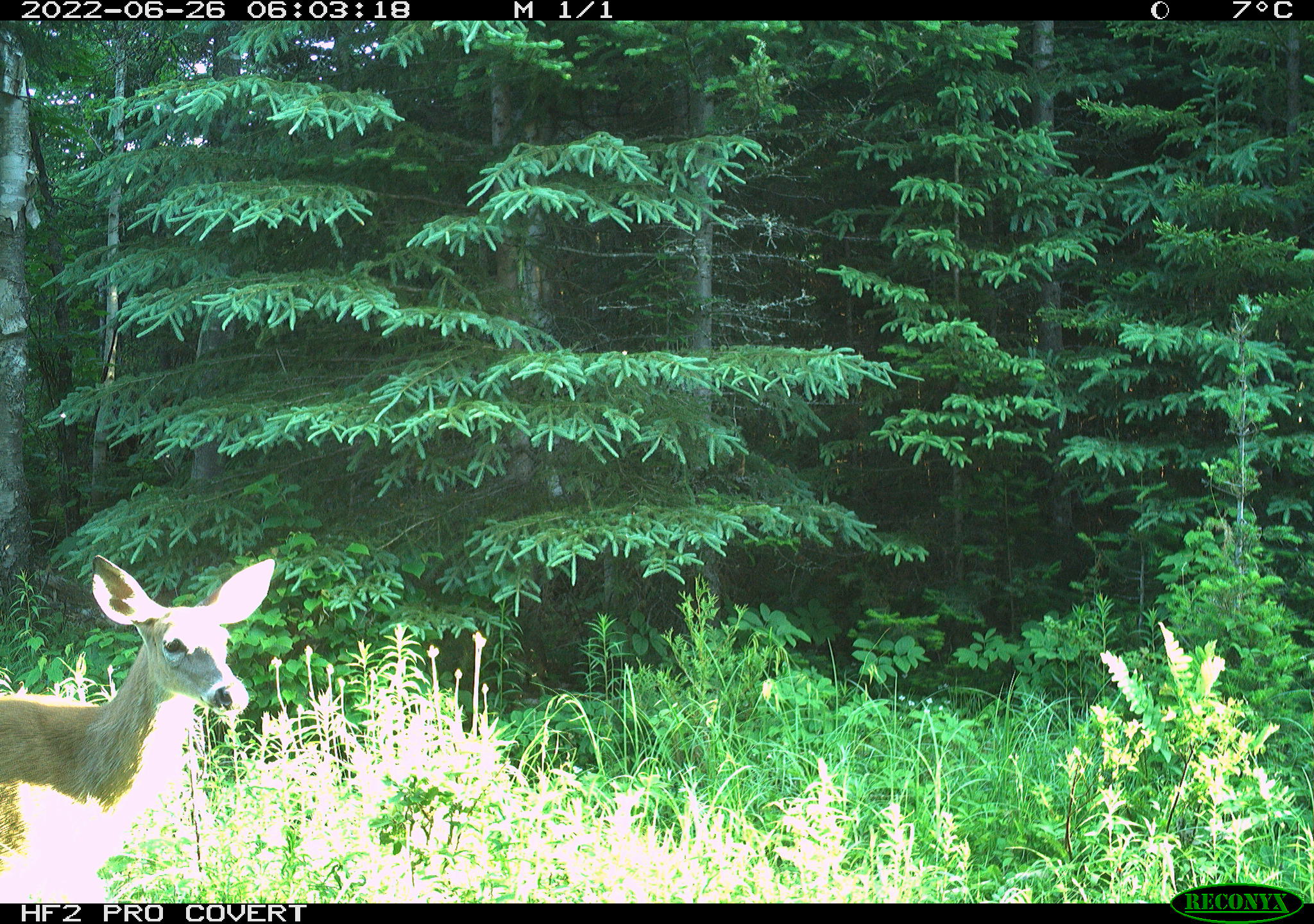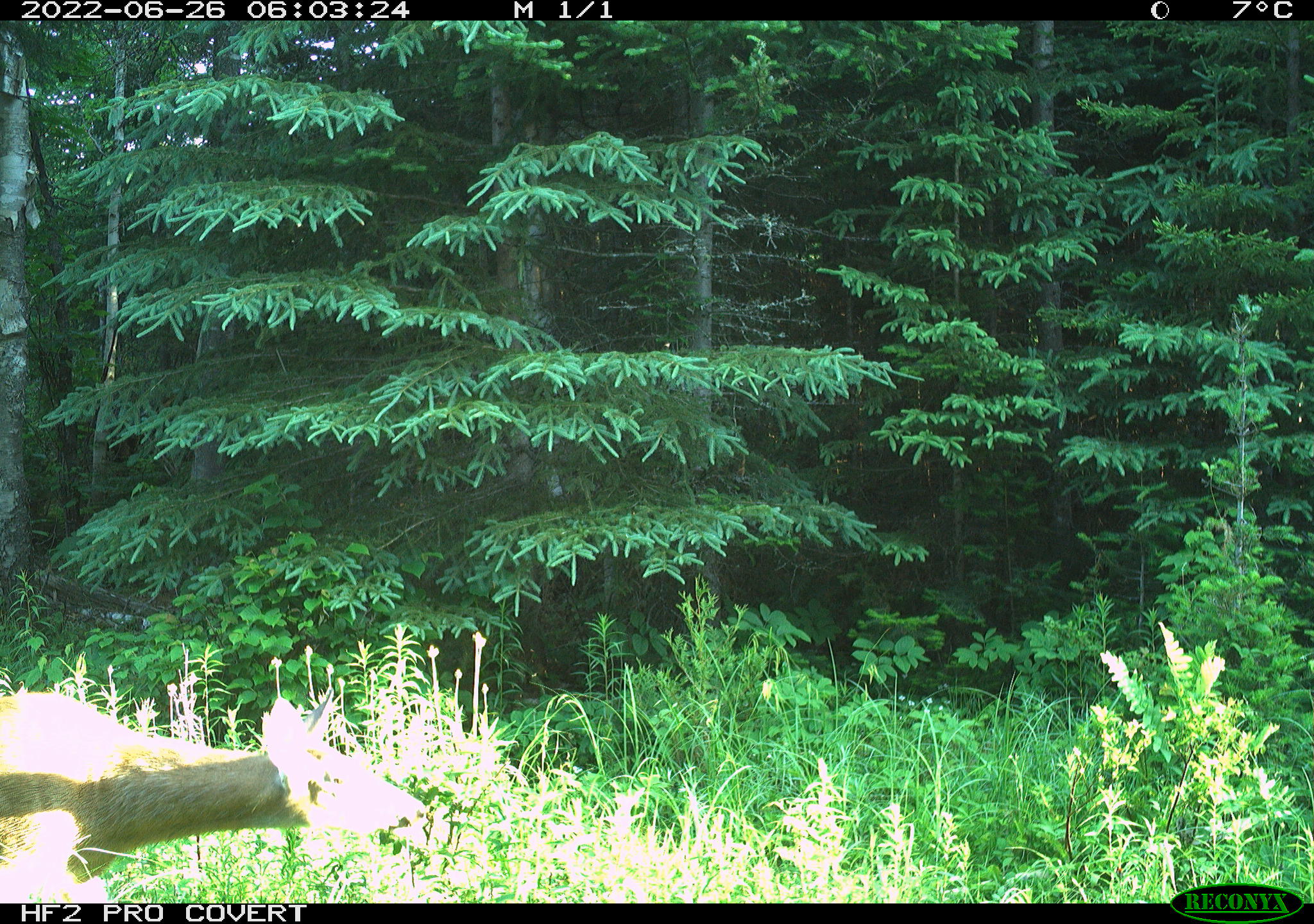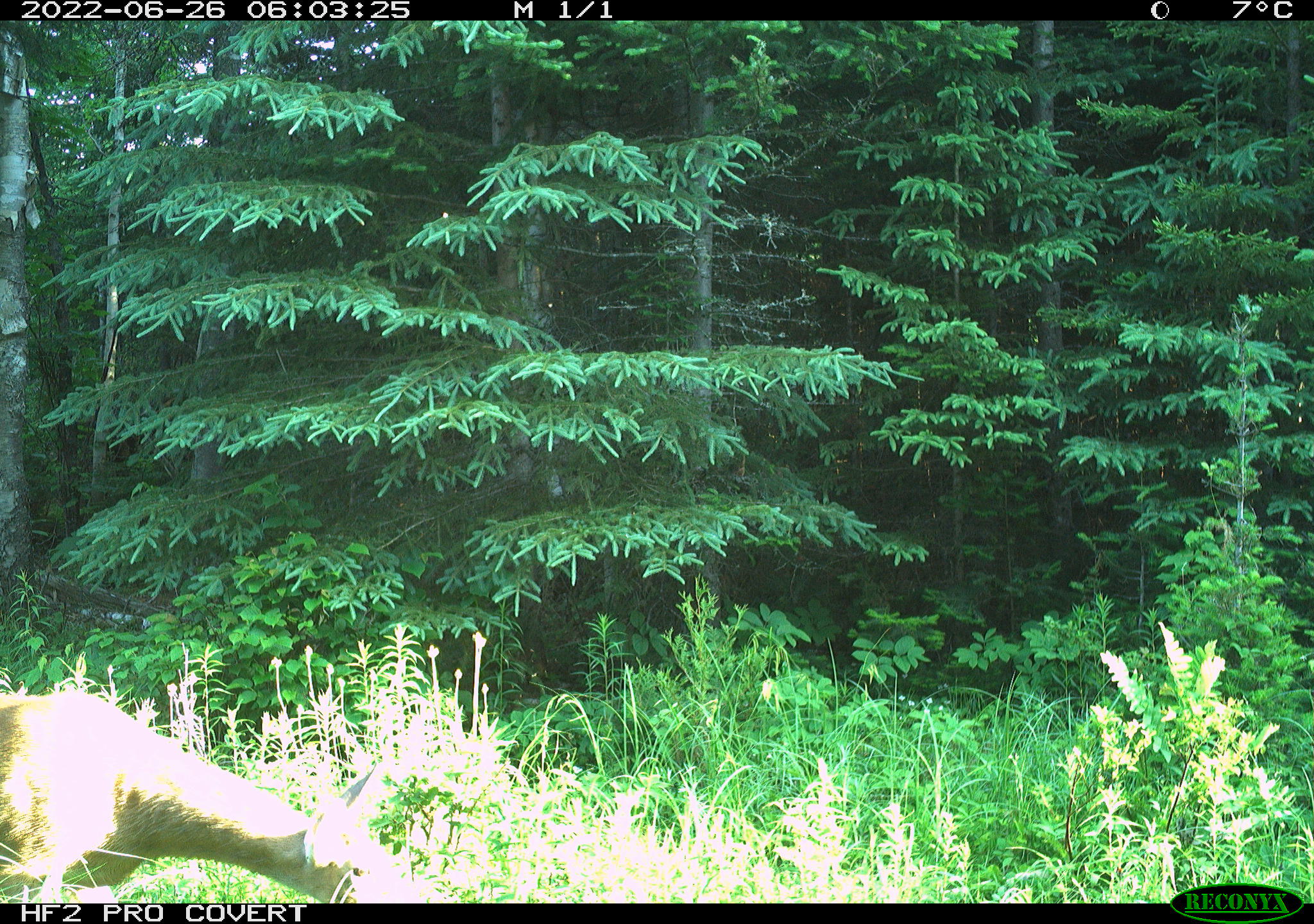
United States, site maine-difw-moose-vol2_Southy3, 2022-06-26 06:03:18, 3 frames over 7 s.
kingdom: Animalia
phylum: Chordata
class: Mammalia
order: Artiodactyla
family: Cervidae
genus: Odocoileus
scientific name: Odocoileus virginianus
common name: white-tailed deer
White-tailed deer (Odocoileus virginianus).